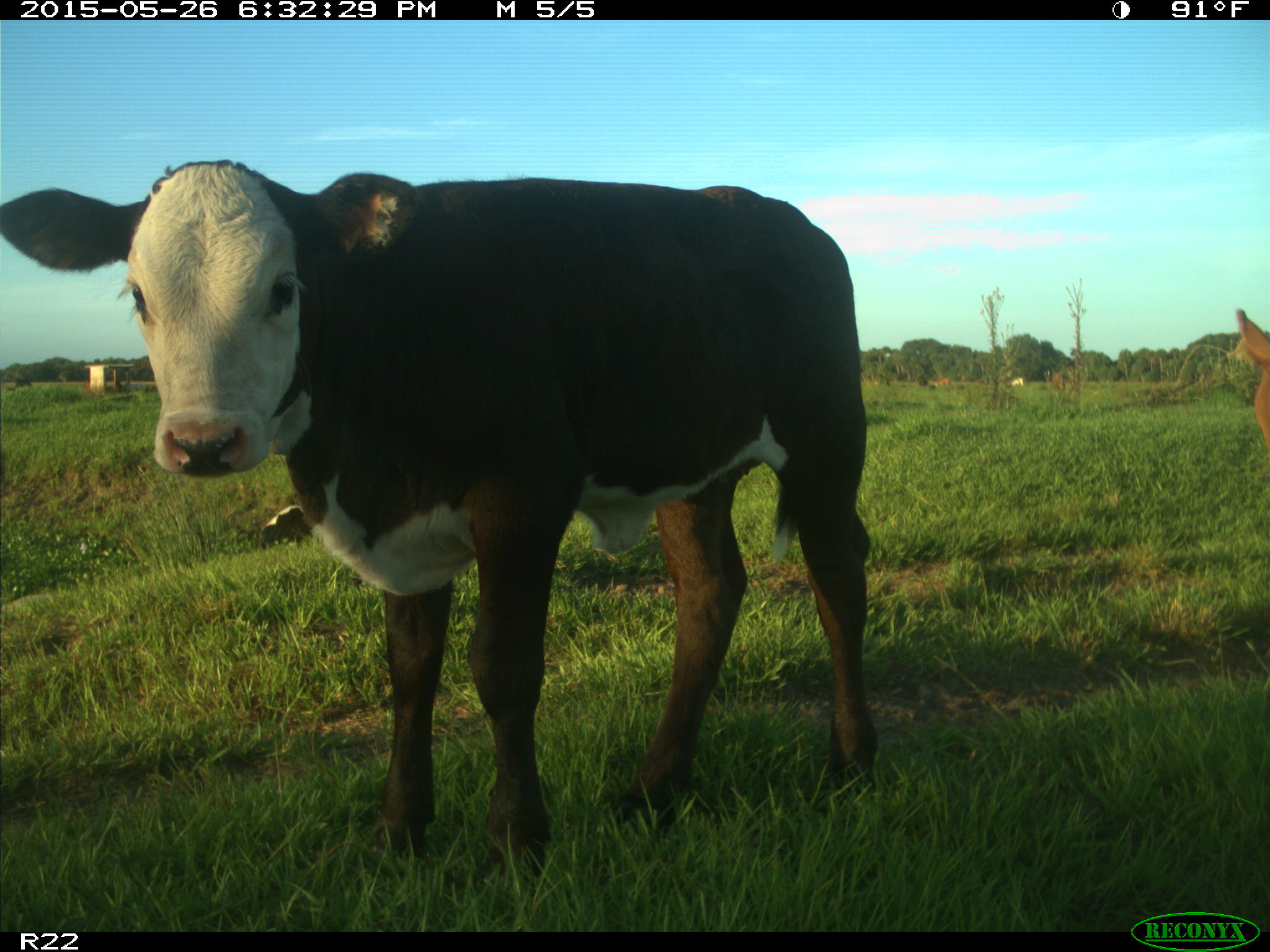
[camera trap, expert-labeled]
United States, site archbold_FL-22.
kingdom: Animalia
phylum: Chordata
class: Mammalia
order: Artiodactyla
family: Bovidae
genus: Bos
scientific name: Bos taurus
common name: domestic cow